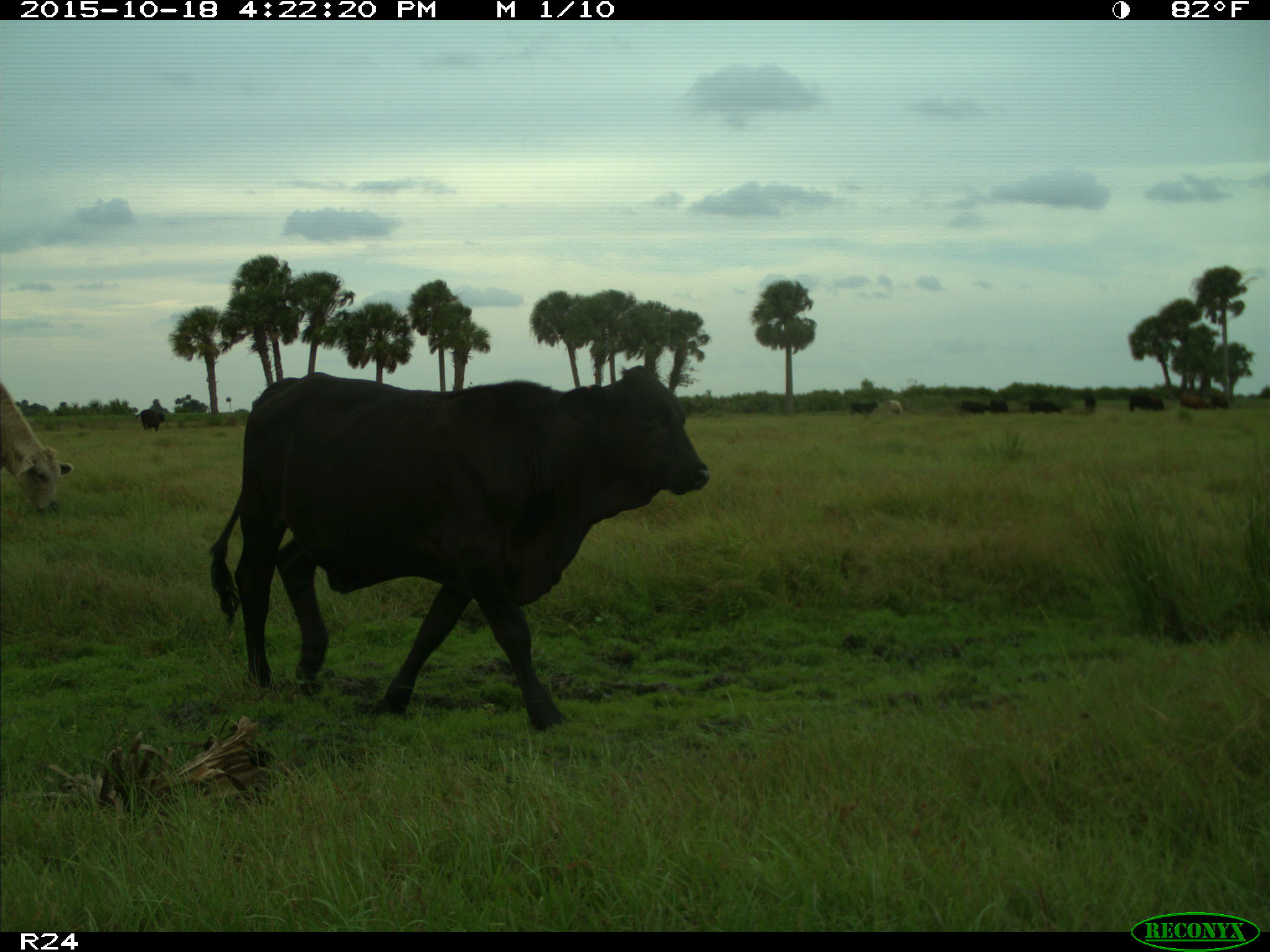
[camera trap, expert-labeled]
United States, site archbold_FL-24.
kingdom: Animalia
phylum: Chordata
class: Mammalia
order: Artiodactyla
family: Bovidae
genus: Bos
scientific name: Bos taurus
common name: domestic cow